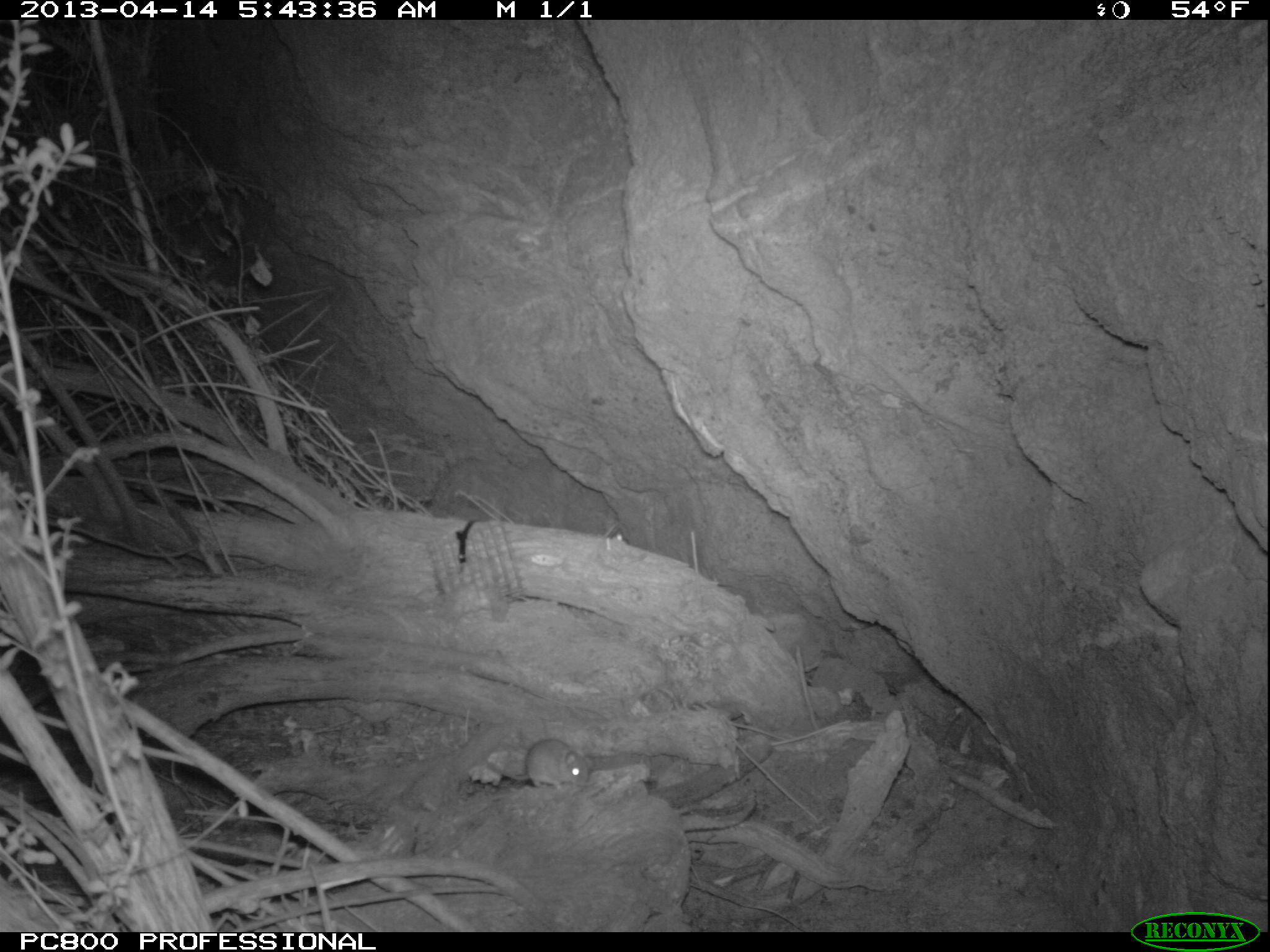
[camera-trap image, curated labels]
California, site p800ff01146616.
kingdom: Animalia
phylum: Chordata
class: Mammalia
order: Rodentia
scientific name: Rodentia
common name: rodent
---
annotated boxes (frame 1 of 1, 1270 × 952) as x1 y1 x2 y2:
rodent: 487 736 590 793